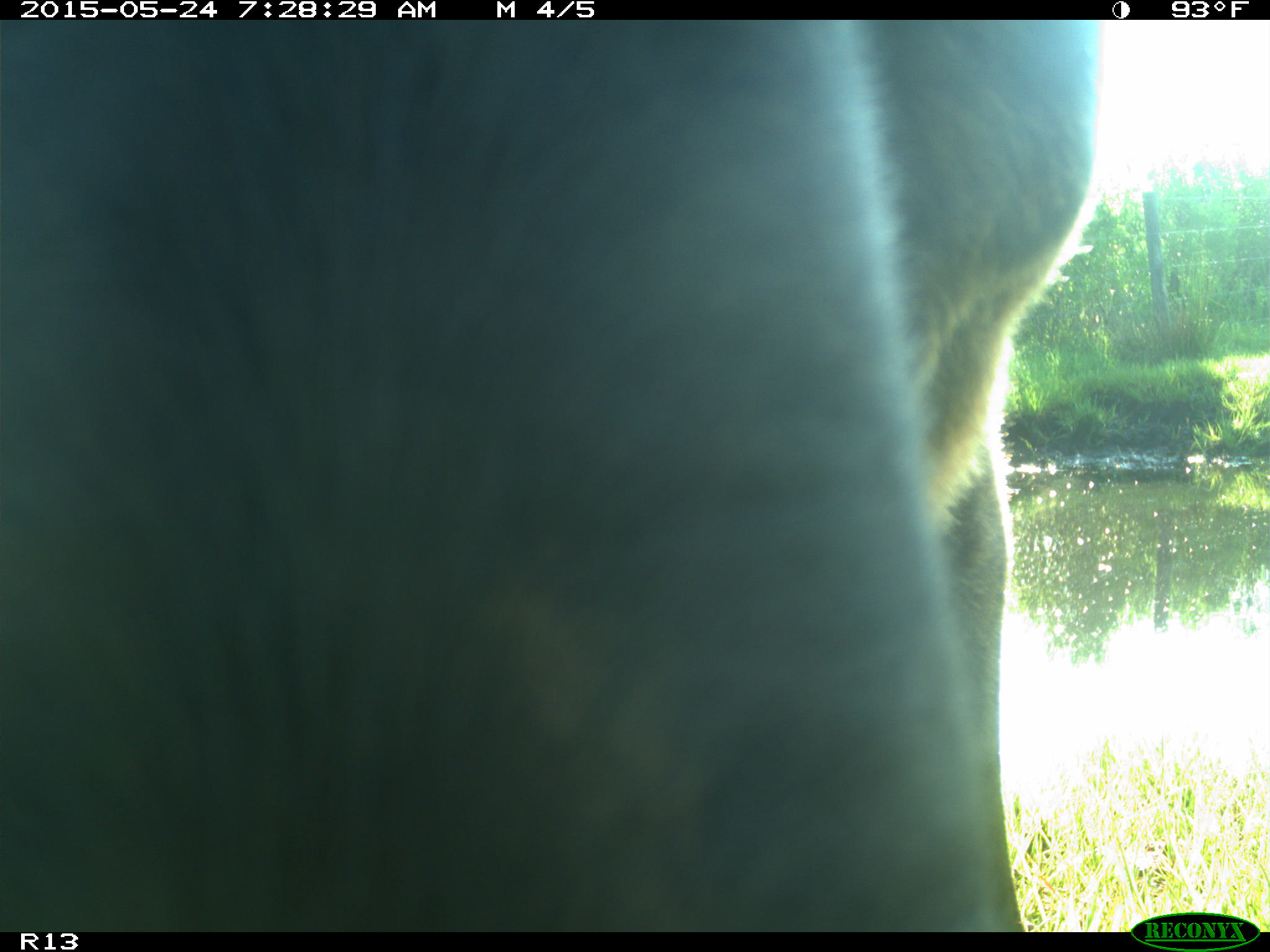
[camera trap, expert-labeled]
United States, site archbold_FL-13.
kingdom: Animalia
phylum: Chordata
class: Mammalia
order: Artiodactyla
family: Bovidae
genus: Bos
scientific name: Bos taurus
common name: domestic cow